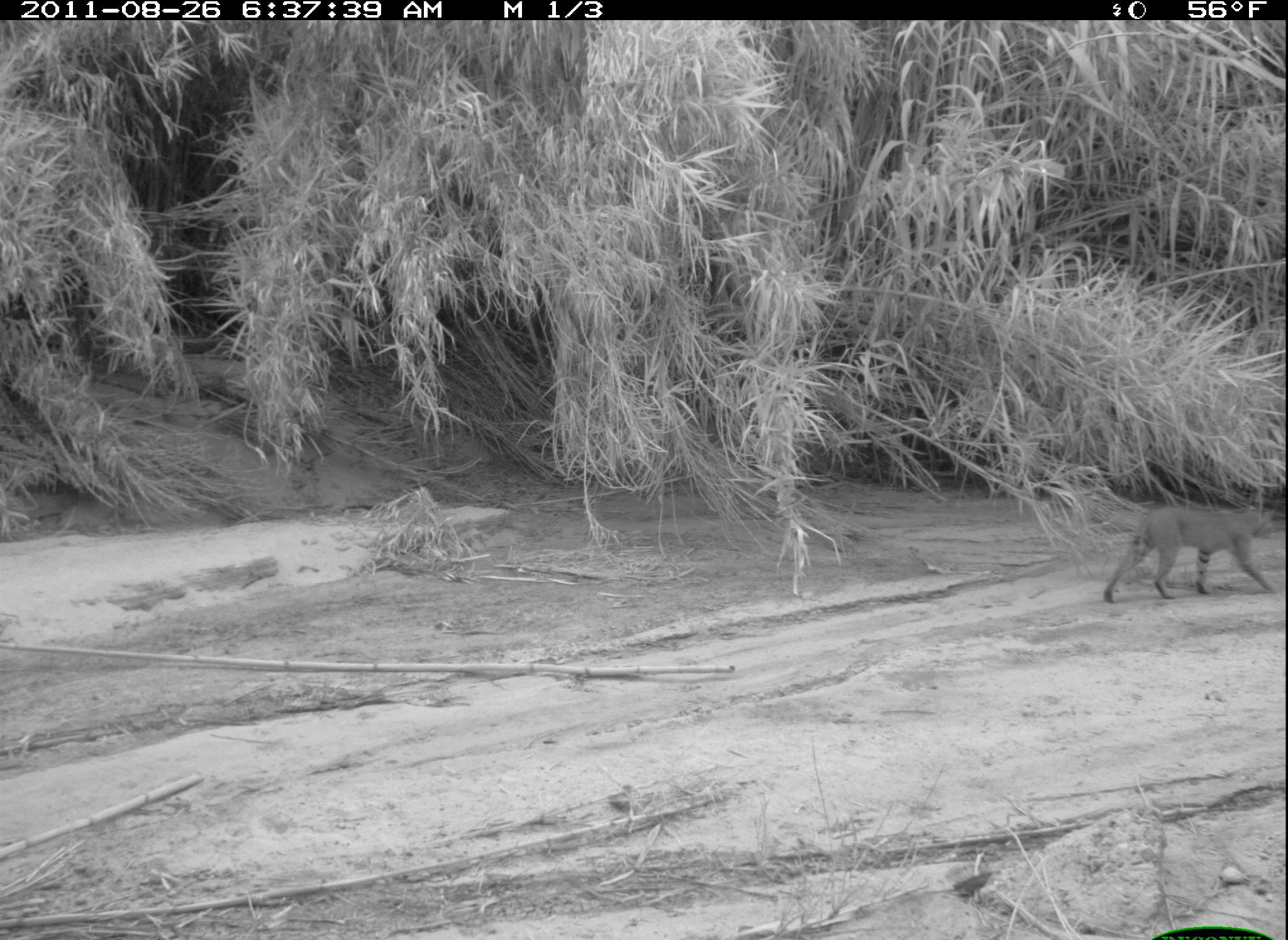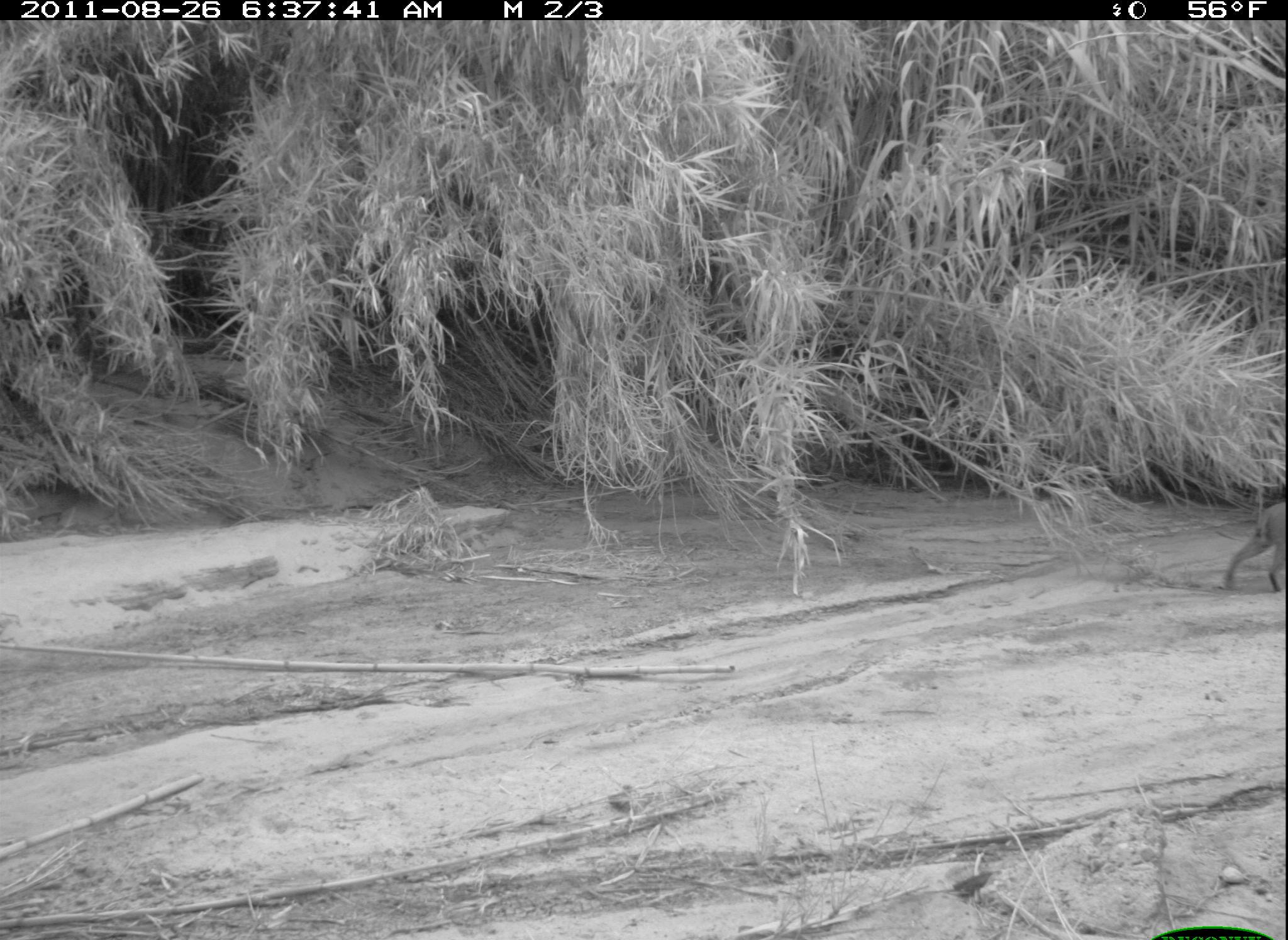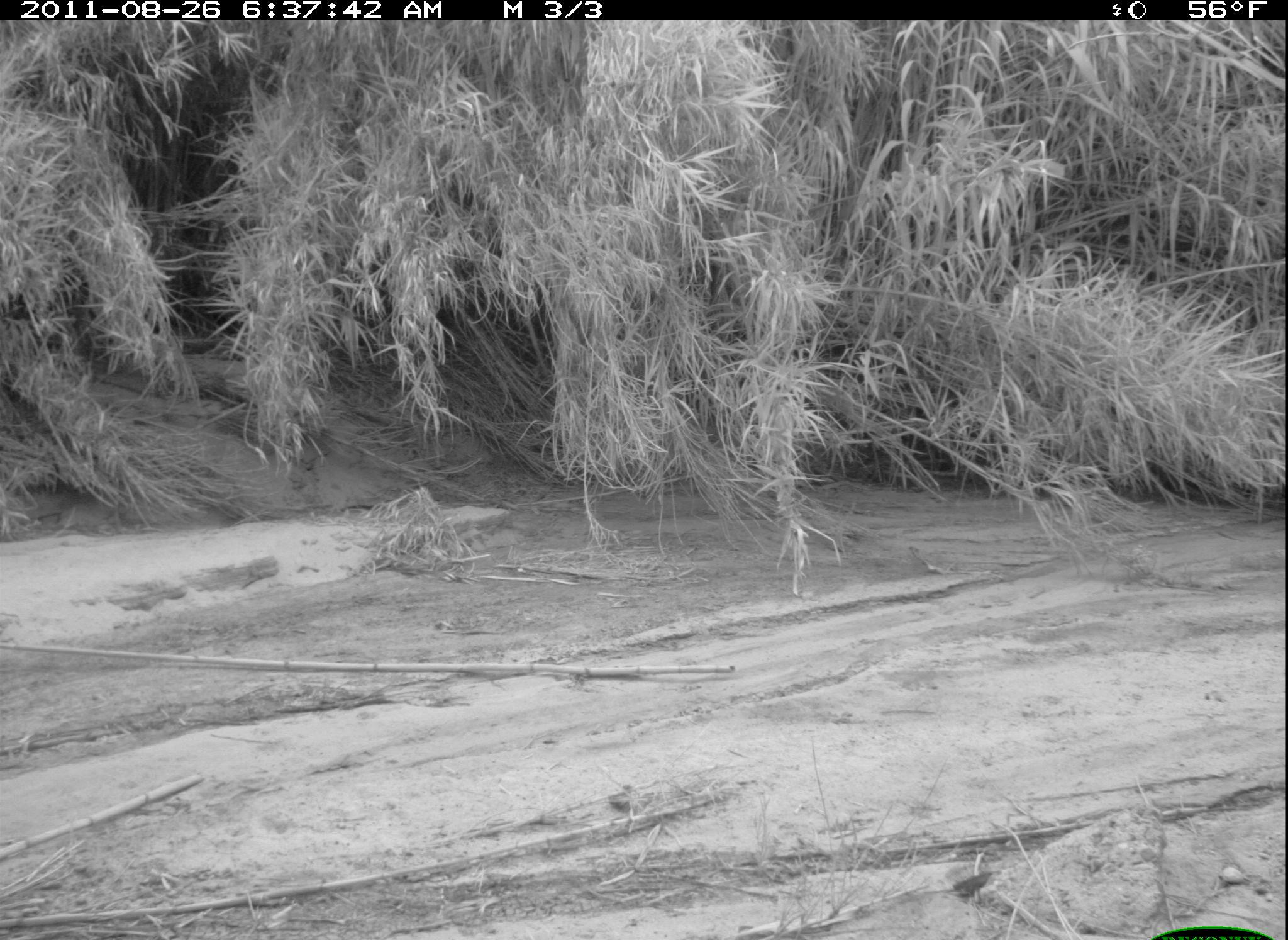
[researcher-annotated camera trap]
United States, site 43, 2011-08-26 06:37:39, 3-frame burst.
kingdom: Animalia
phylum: Chordata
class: Mammalia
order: Carnivora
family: Felidae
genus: Lynx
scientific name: Lynx rufus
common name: bobcat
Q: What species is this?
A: Bobcat (Lynx rufus).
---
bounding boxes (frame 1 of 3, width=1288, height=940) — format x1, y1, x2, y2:
bobcat: 1082, 474, 1280, 610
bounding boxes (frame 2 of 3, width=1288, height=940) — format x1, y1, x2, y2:
bobcat: 1220, 472, 1285, 614